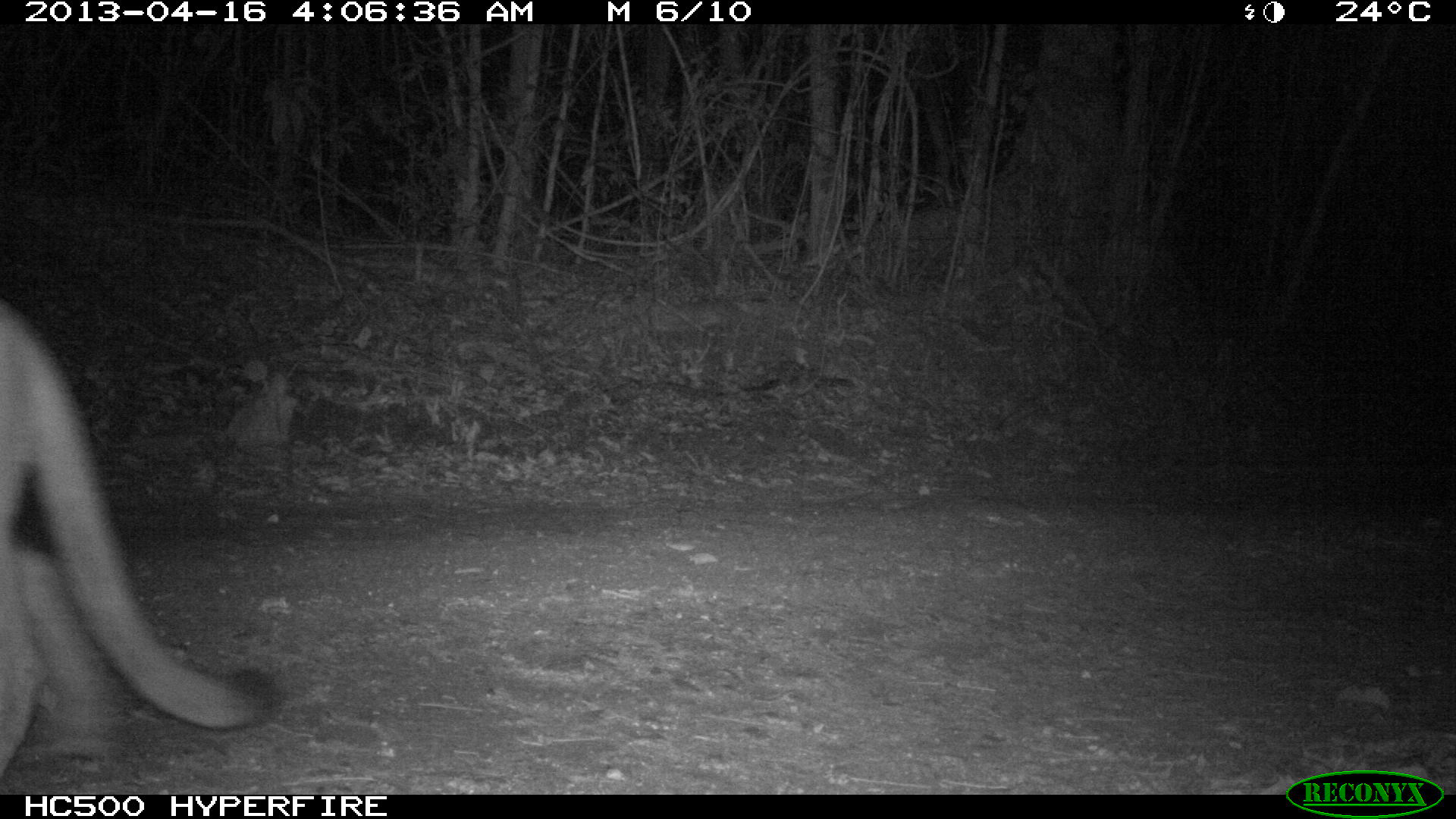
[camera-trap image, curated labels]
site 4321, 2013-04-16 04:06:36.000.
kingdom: Animalia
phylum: Chordata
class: Mammalia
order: Carnivora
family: Felidae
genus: Puma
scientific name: Puma concolor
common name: mountain lion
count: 1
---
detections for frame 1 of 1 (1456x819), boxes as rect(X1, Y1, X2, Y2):
puma concolor: rect(0, 297, 283, 775)